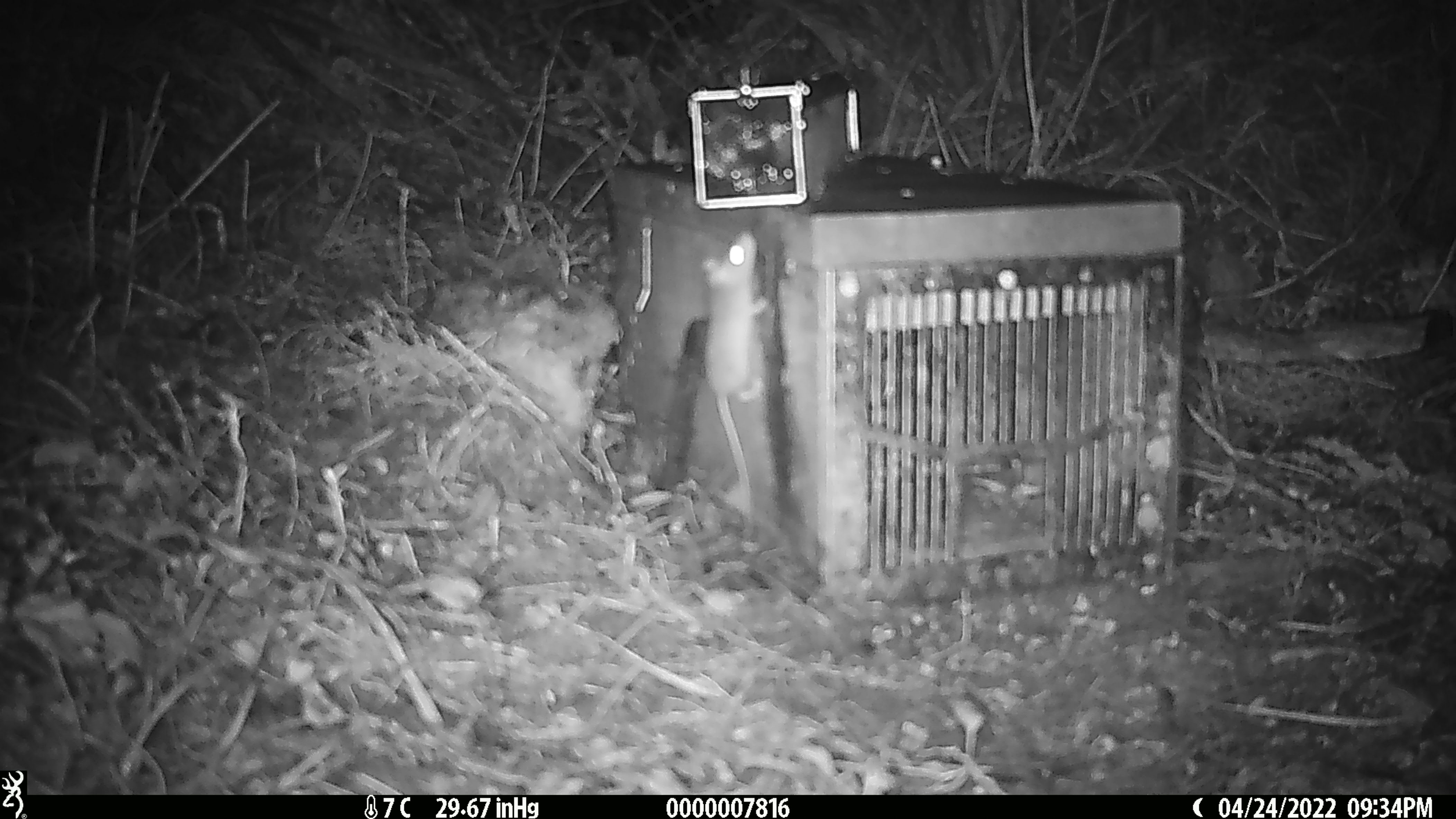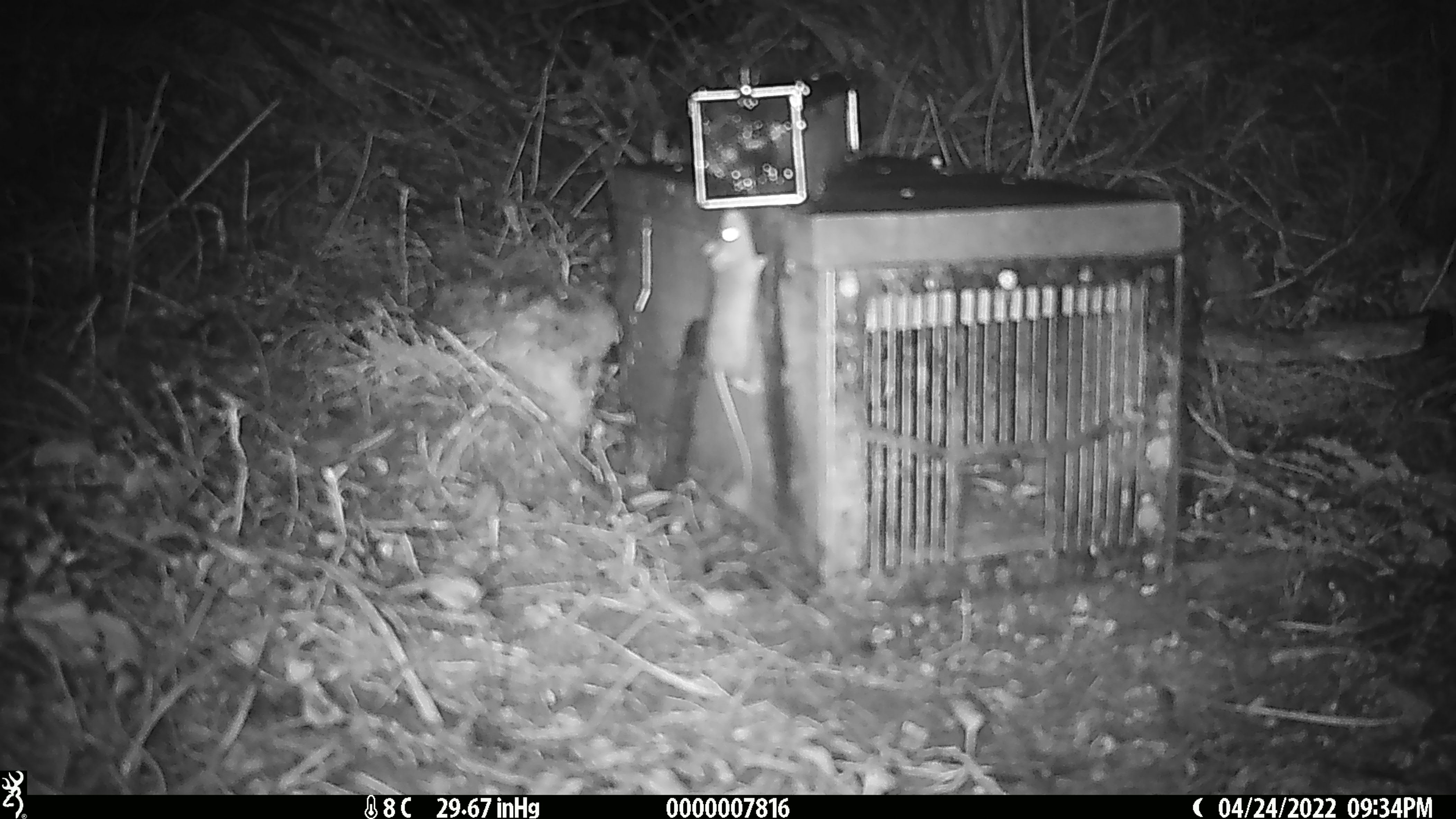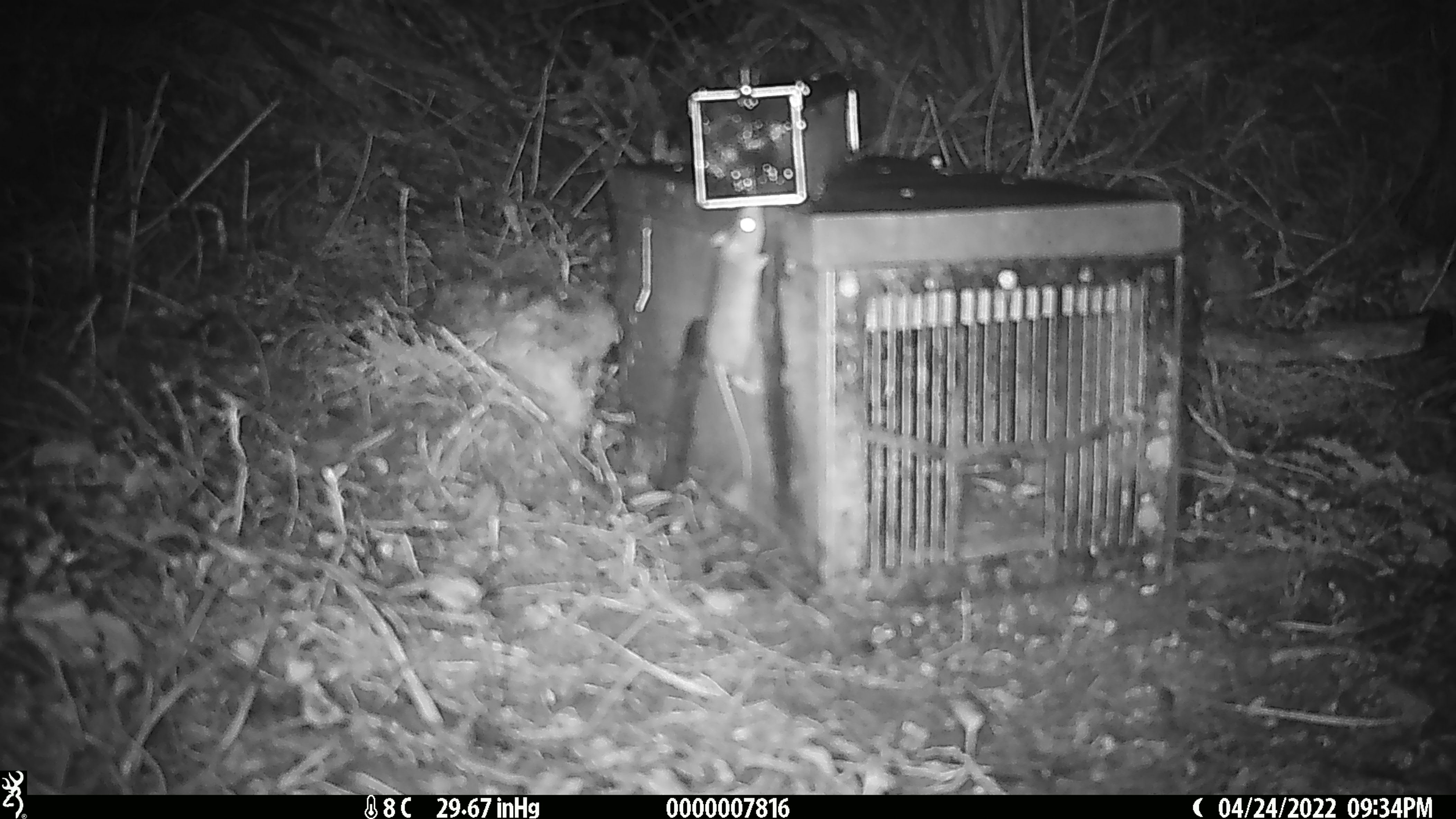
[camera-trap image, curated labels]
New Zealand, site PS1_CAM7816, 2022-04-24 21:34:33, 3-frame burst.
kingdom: Animalia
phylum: Chordata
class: Mammalia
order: Rodentia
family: Muridae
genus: Mus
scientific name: Mus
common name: mouse